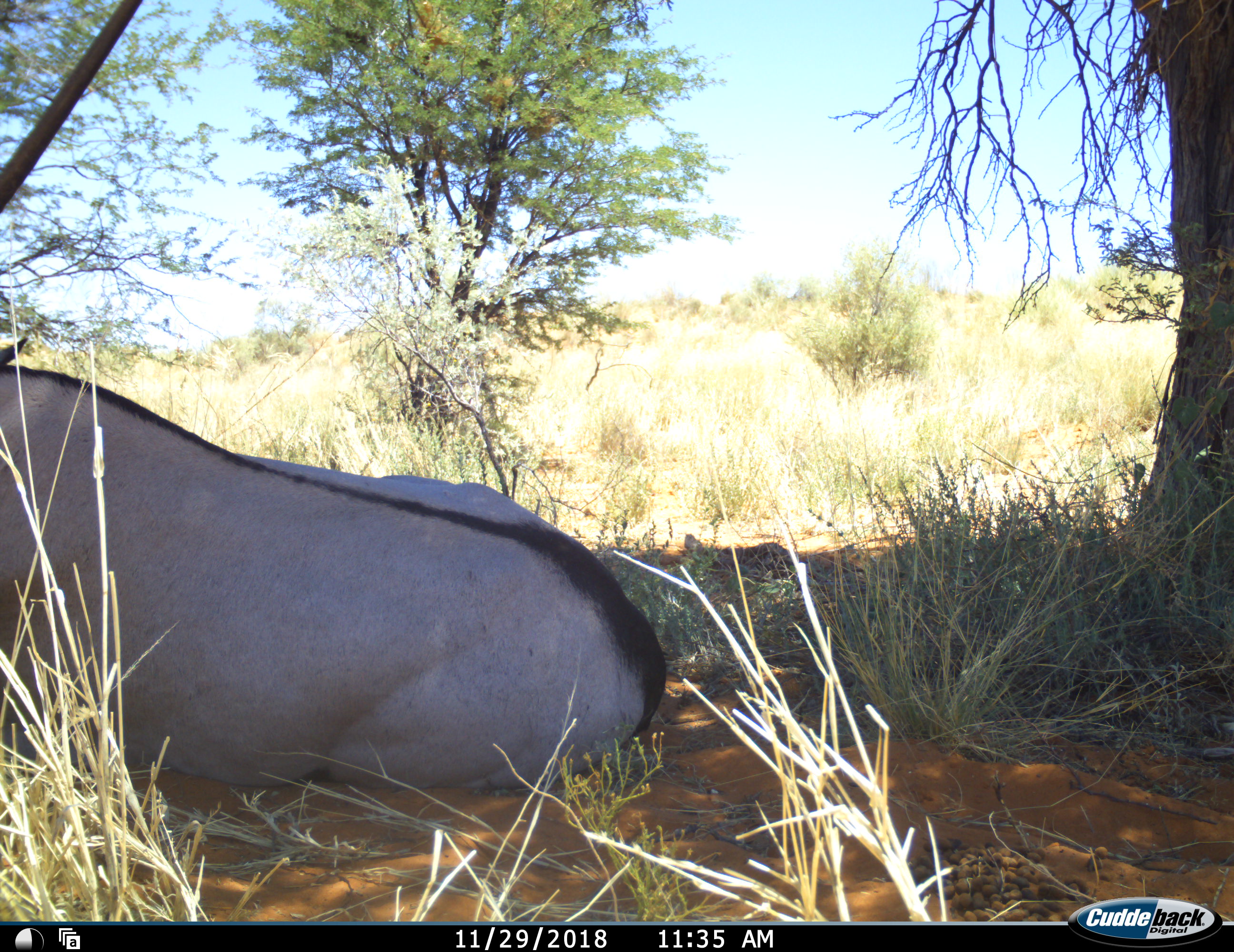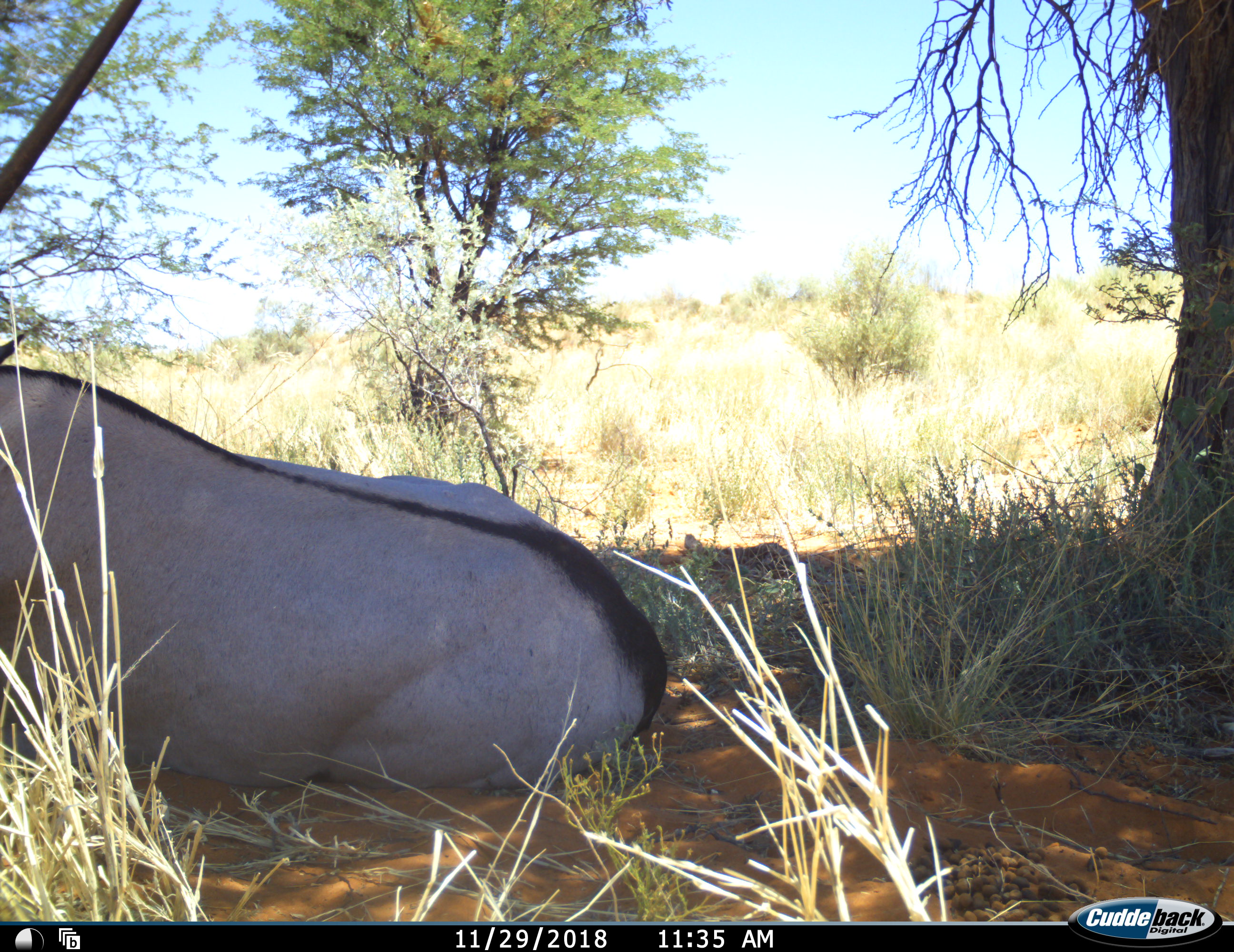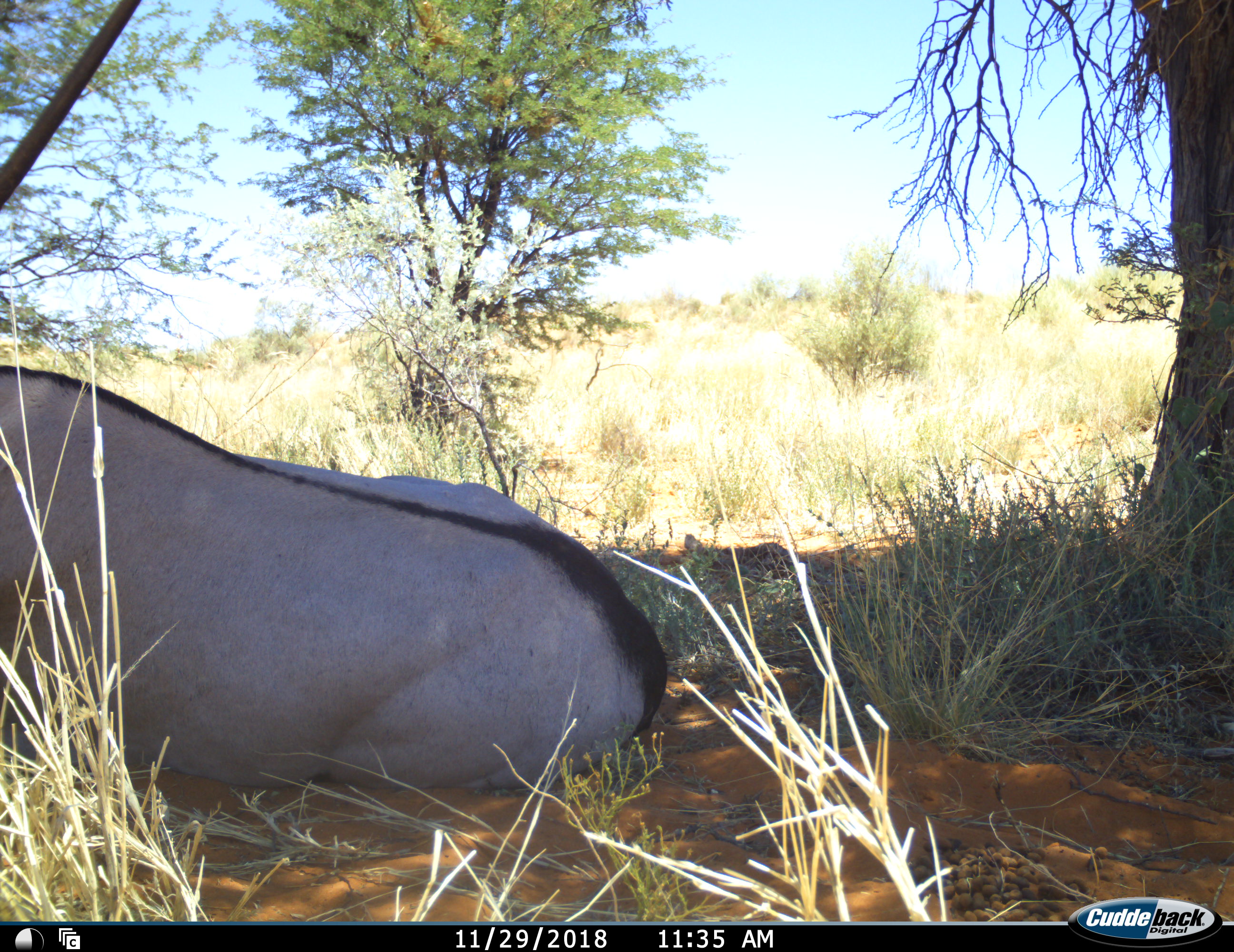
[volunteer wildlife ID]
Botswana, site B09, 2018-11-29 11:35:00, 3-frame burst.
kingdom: Animalia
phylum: Chordata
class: Mammalia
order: Artiodactyla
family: Bovidae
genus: Oryx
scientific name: Oryx gazella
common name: gemsbok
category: gemsbokoryx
Gemsbokoryx (gemsbok) (Oryx gazella), count 1. Behavior (volunteer vote fractions): standing 0%, resting 100%, moving 0%, interacting 0%. Young present (vote fraction): 0%. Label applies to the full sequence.